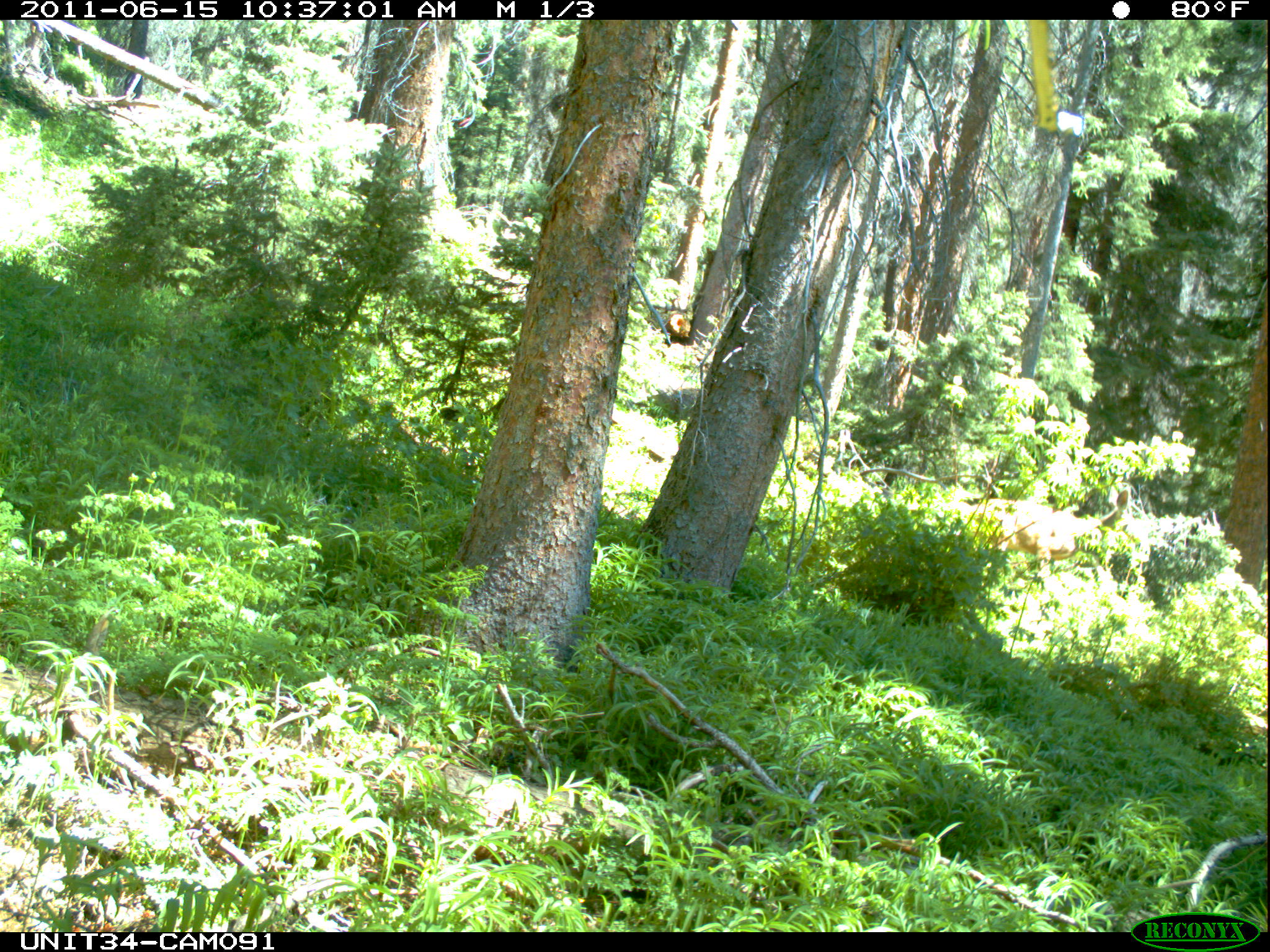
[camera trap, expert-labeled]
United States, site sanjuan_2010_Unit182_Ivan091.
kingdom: Animalia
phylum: Chordata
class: Mammalia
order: Artiodactyla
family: Cervidae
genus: Odocoileus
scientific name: Odocoileus hemionus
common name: mule deer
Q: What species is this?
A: Odocoileus hemionus (mule deer).